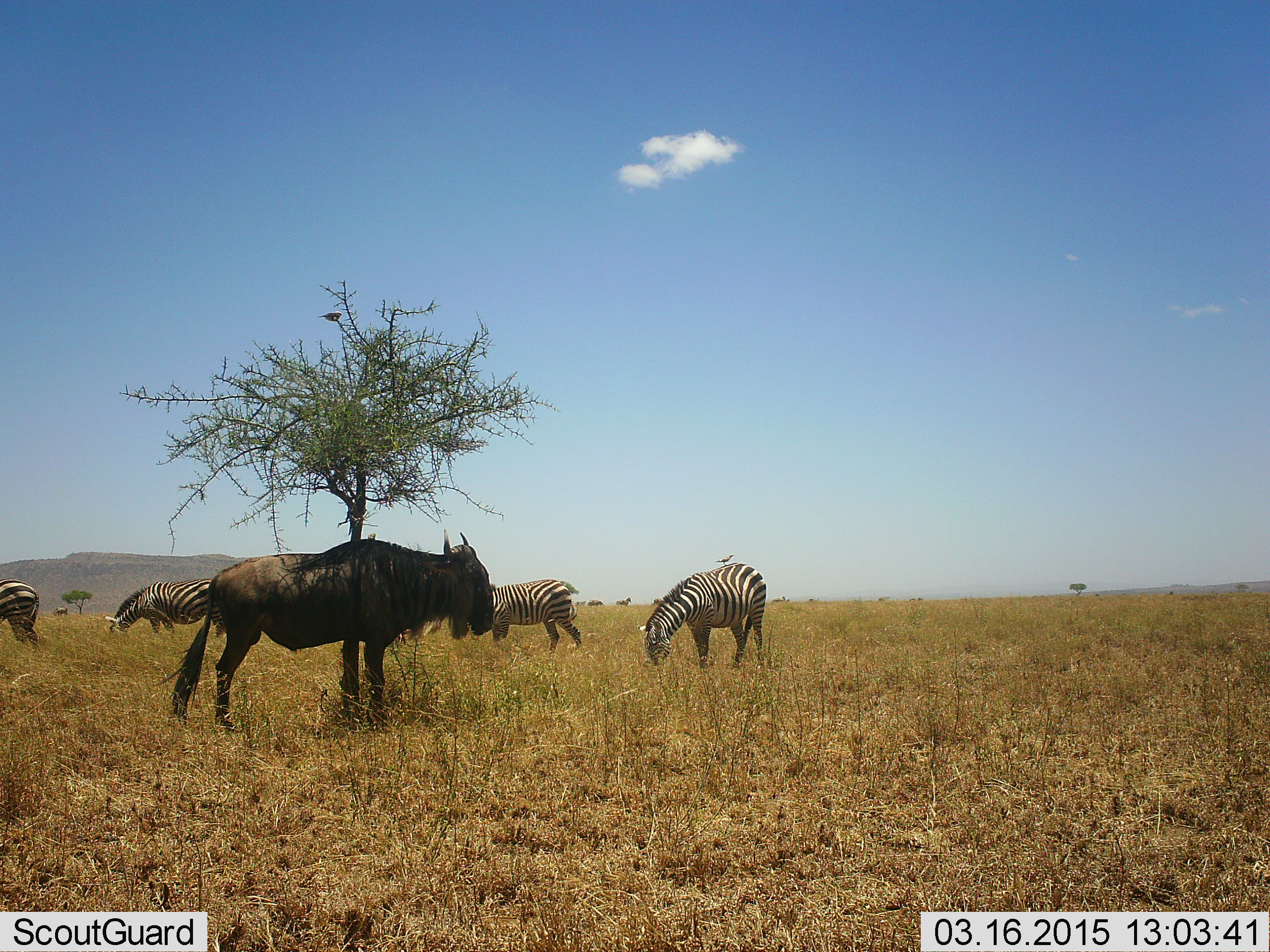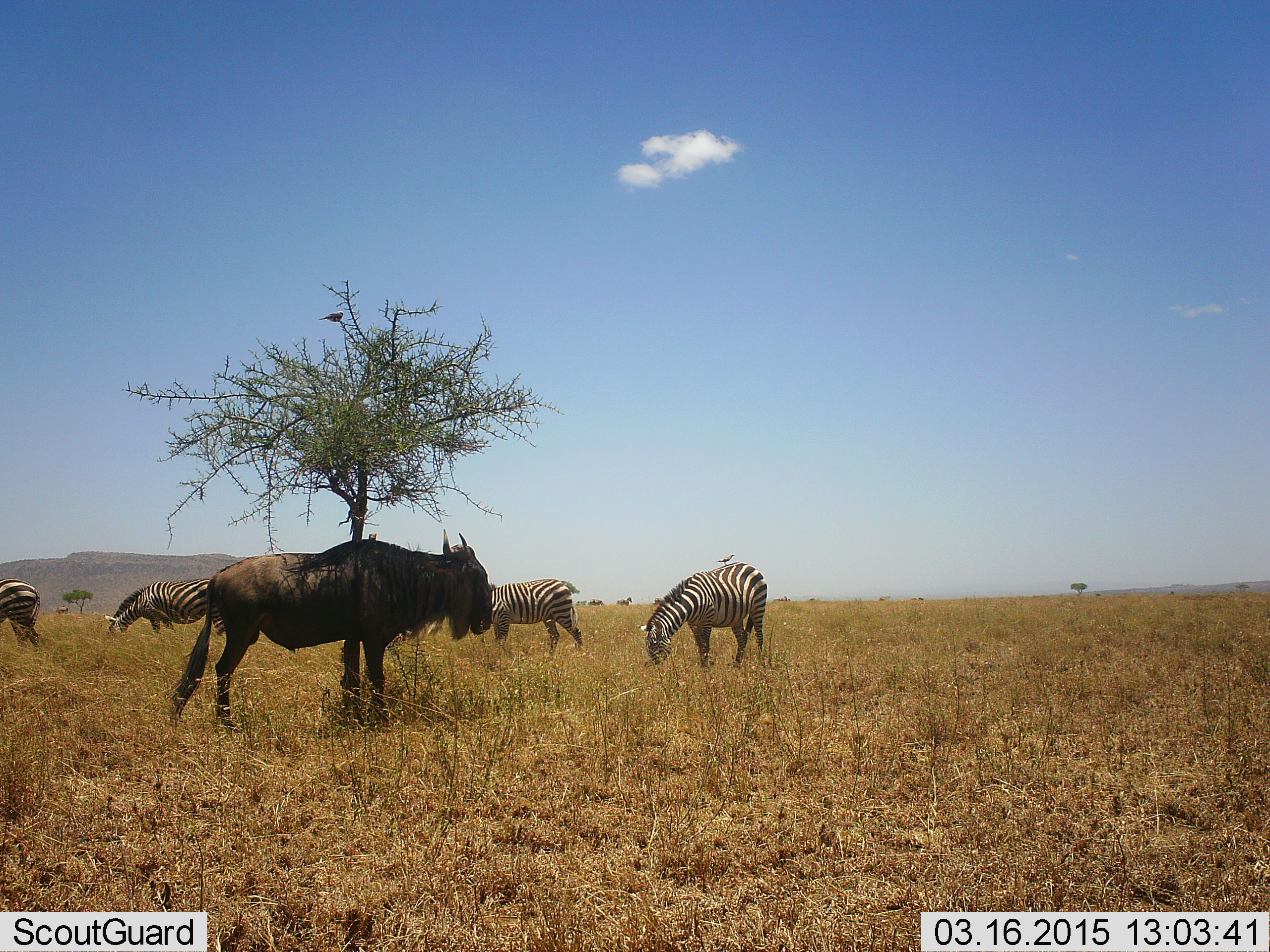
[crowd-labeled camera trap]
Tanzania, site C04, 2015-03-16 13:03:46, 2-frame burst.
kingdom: Animalia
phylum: Chordata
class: Mammalia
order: Artiodactyla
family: Bovidae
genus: Connochaetes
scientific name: Connochaetes taurinus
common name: blue wildebeest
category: wildebeest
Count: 1.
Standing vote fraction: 100%.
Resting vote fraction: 0%.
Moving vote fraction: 0%.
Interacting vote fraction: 0%.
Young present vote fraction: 0%.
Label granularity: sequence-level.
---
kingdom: Animalia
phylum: Chordata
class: Mammalia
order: Perissodactyla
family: Equidae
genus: Equus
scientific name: Equus quagga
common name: plains zebra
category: zebra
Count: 4.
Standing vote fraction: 27%.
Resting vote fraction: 0%.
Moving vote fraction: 13%.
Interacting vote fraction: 0%.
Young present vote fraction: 0%.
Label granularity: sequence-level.